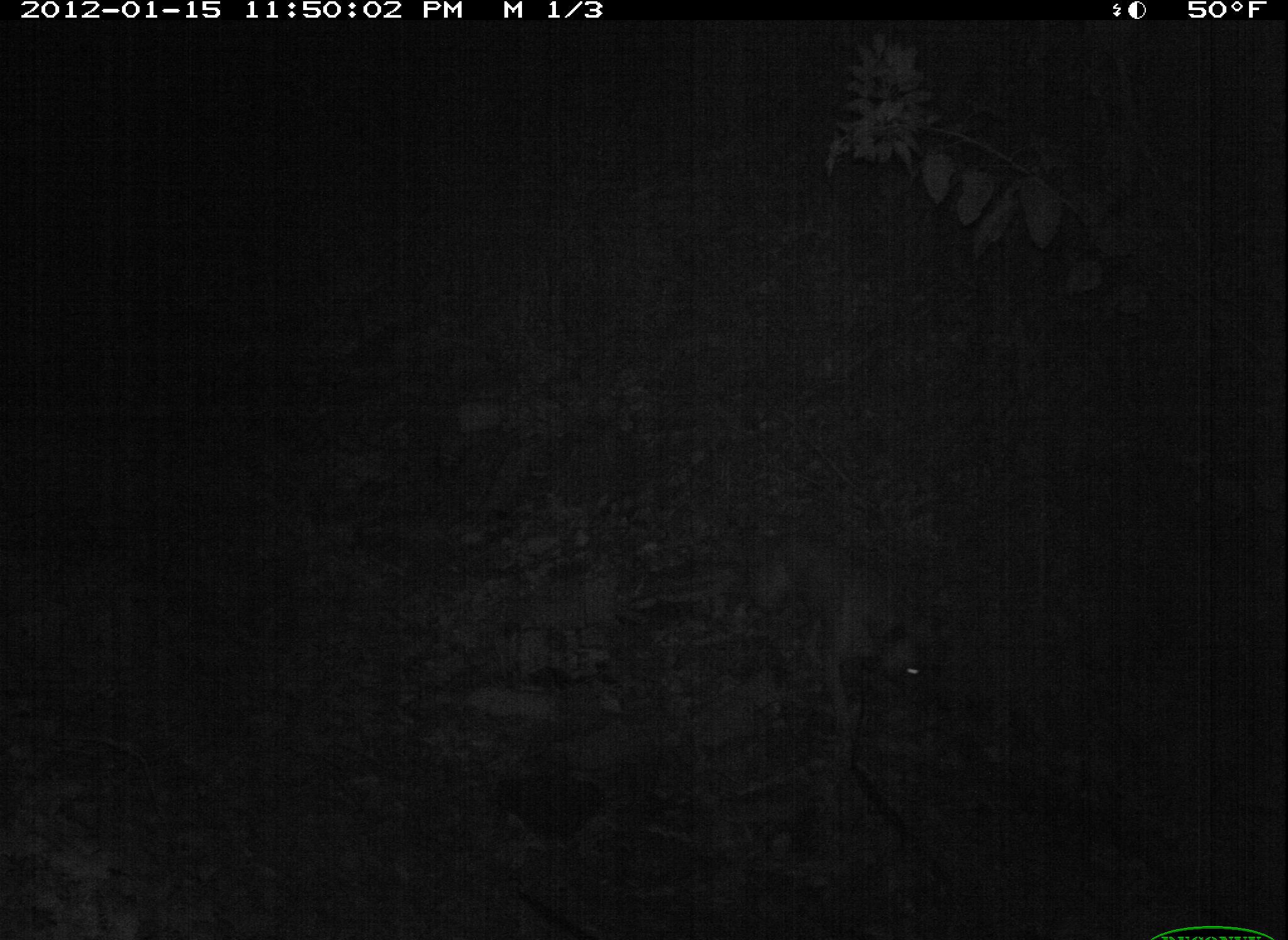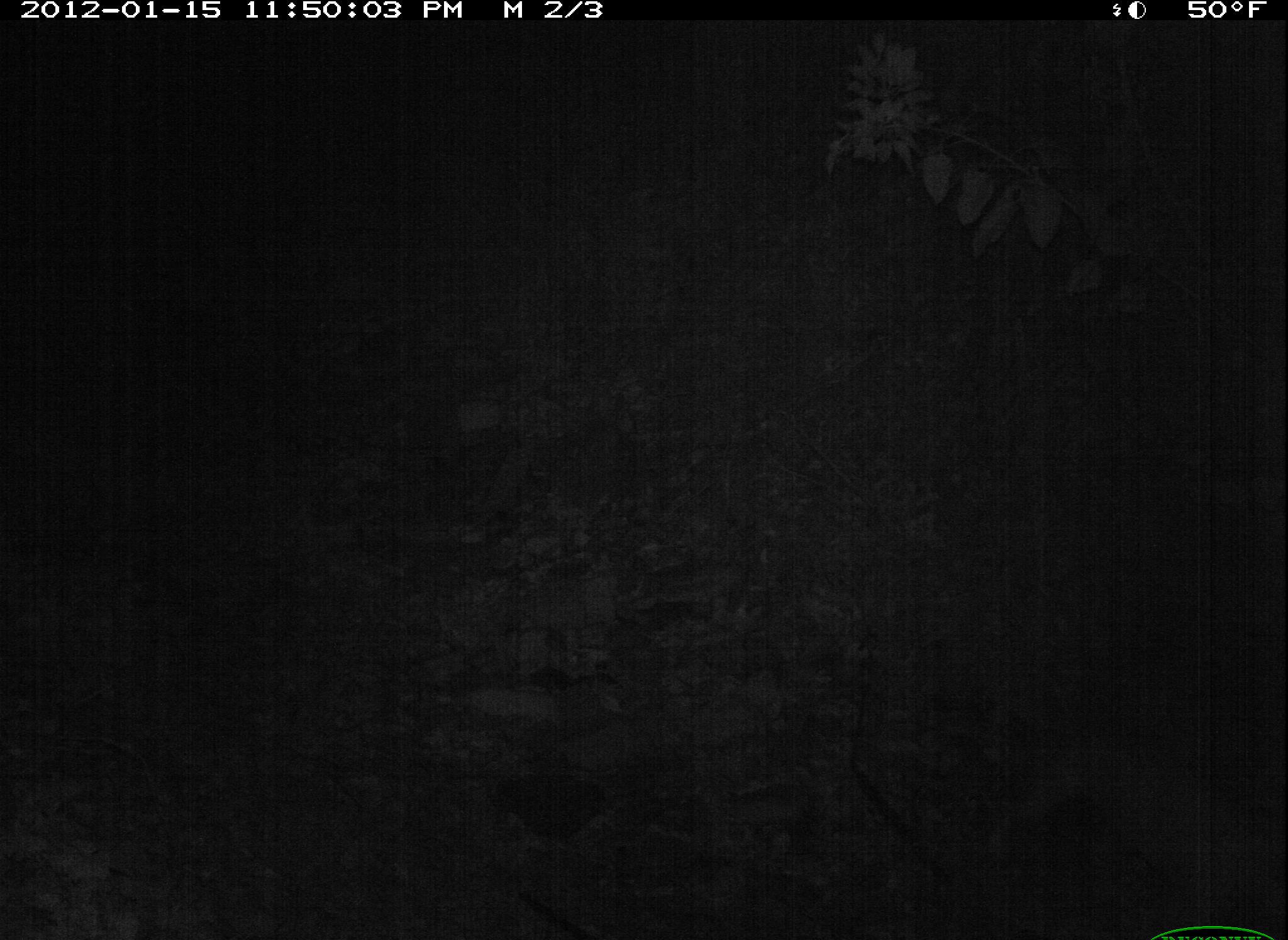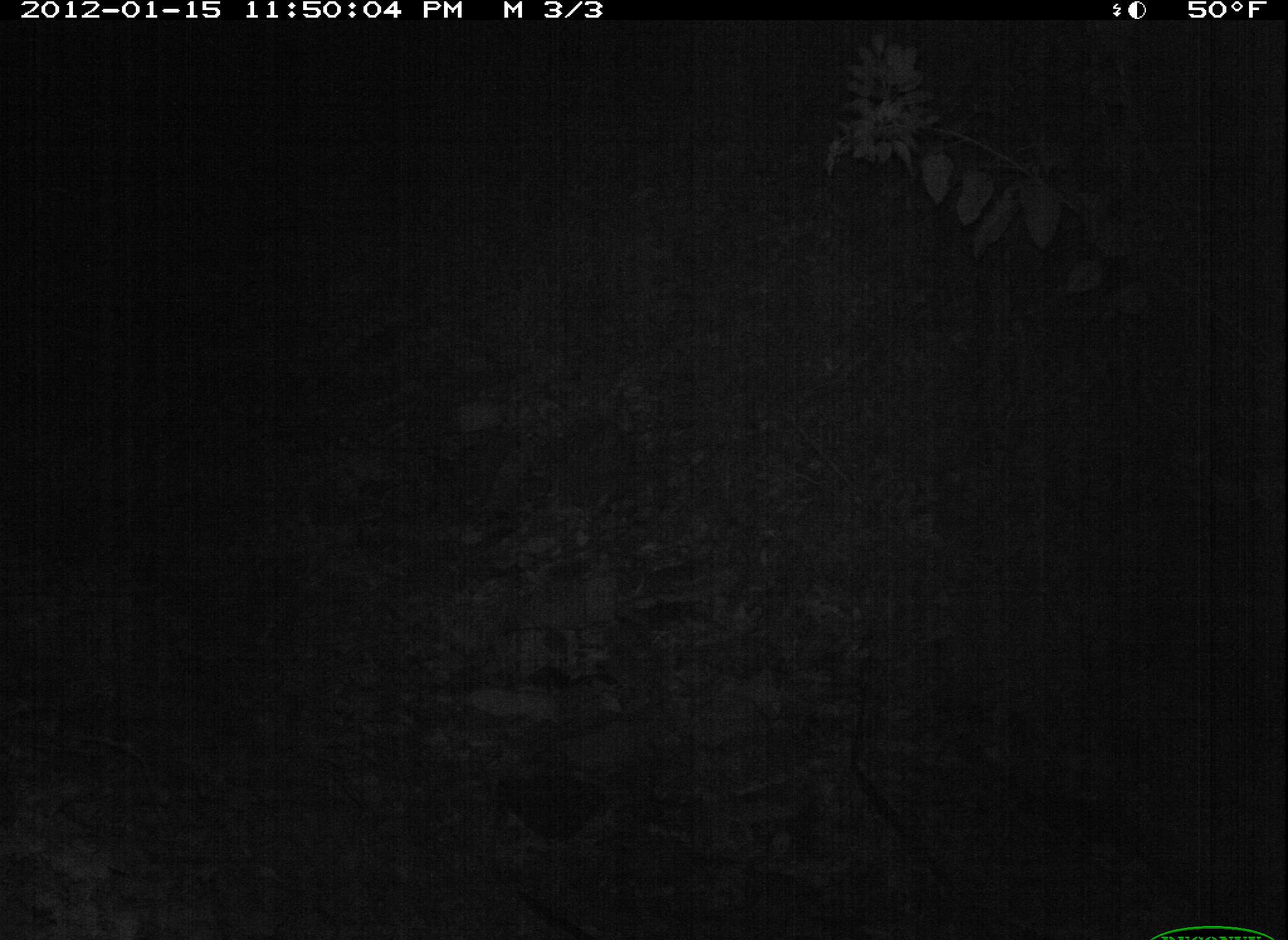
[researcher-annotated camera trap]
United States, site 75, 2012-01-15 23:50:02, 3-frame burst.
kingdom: Animalia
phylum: Chordata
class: Mammalia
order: Carnivora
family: Canidae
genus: Canis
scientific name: Canis familiaris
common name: domestic dog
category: dog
Dog (domestic dog) (Canis familiaris).